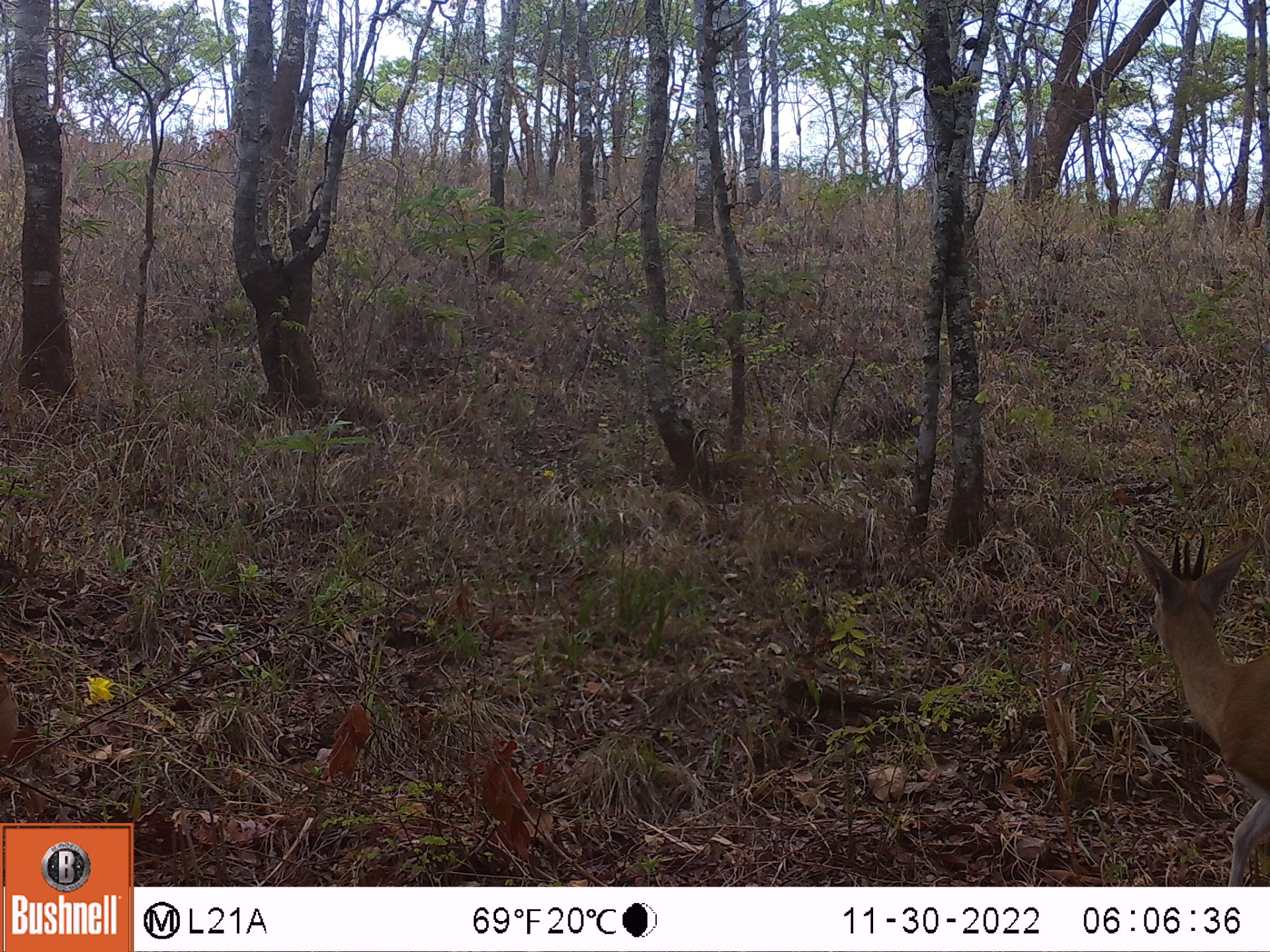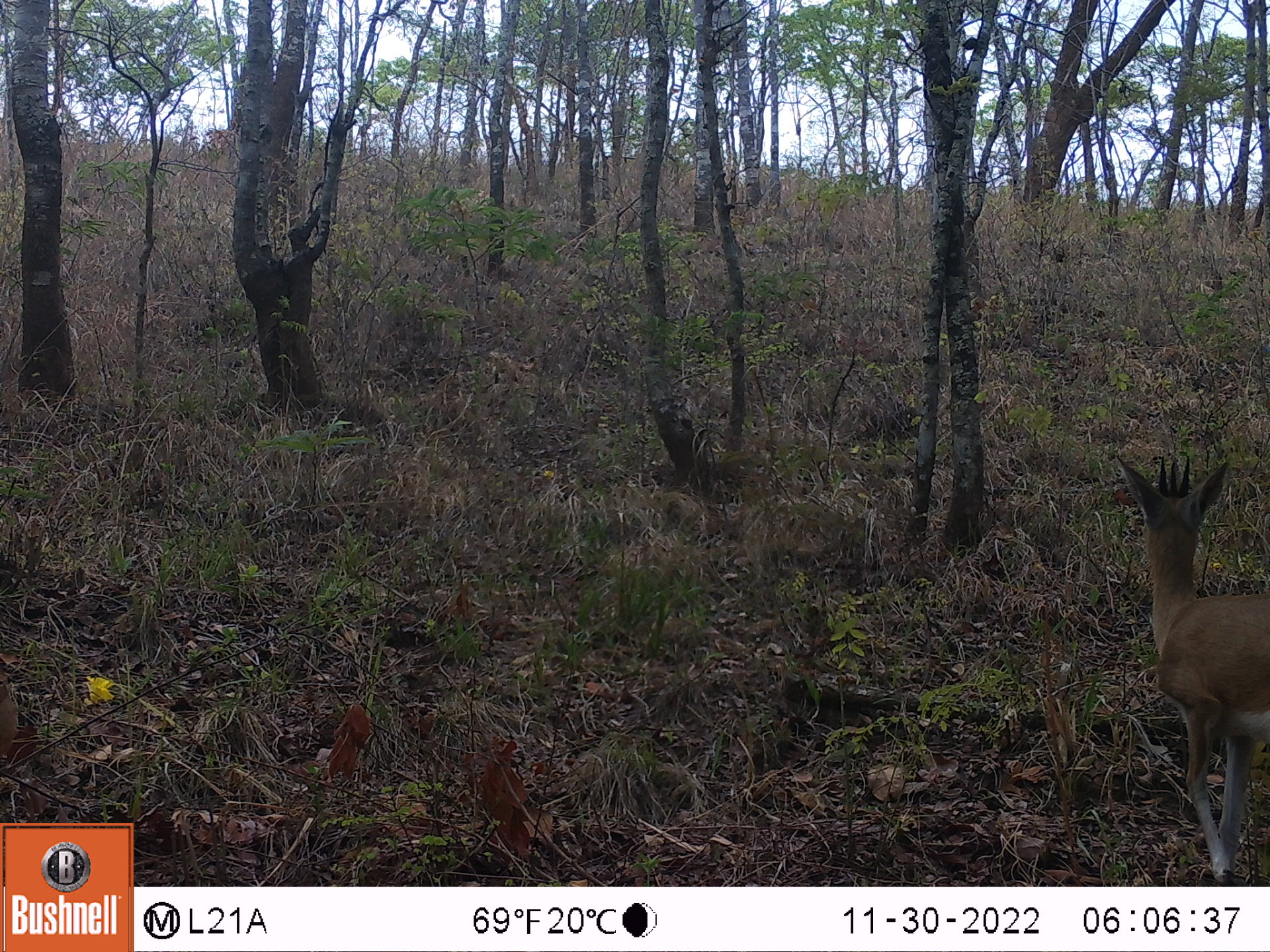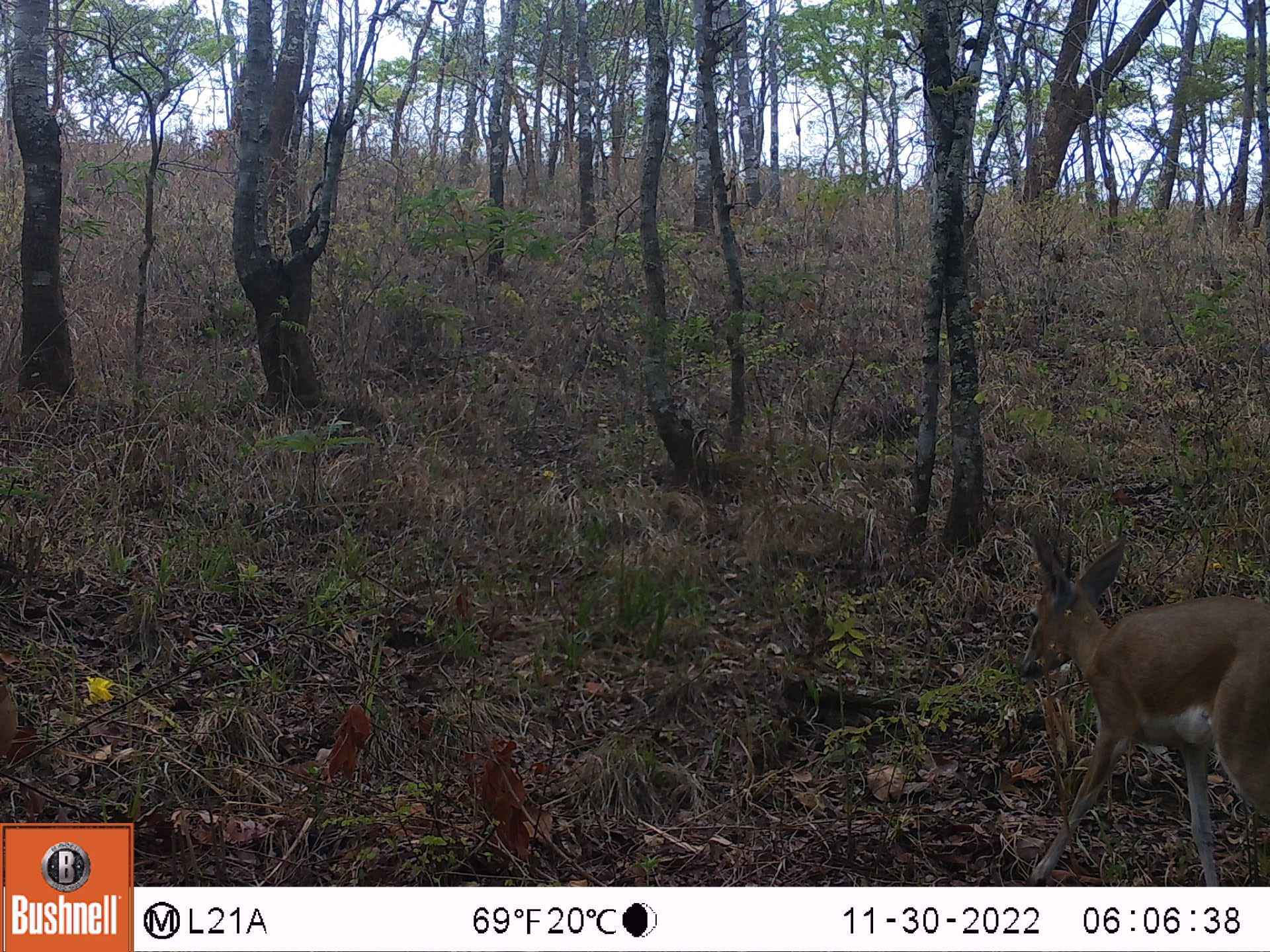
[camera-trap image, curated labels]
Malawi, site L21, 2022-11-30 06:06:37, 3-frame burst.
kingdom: Animalia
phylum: Chordata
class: Mammalia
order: Artiodactyla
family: Bovidae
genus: Sylvicapra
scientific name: Sylvicapra grimmia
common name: common duiker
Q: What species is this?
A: Common duiker (Sylvicapra grimmia).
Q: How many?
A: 1.